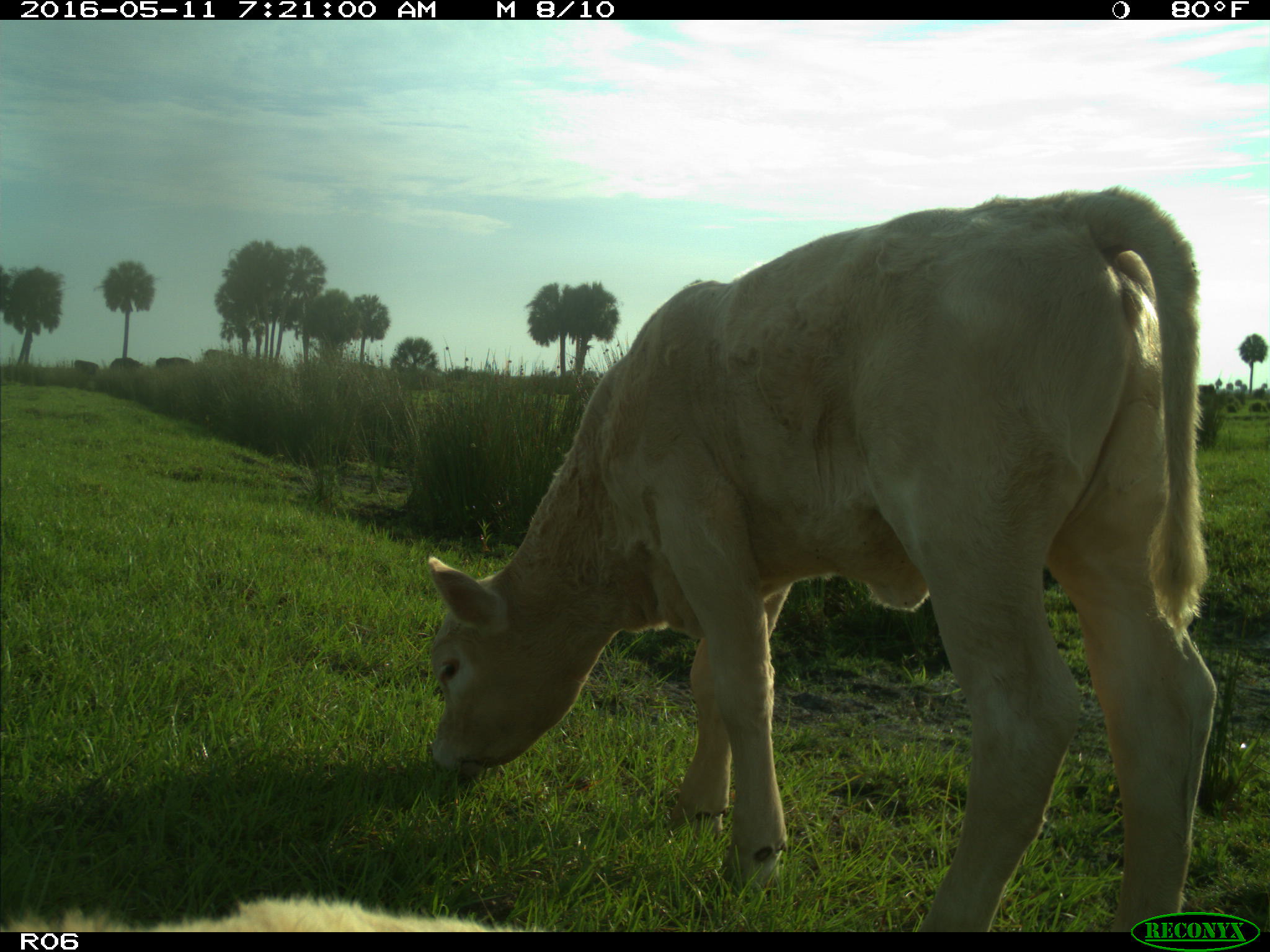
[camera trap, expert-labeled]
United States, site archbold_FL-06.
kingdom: Animalia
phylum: Chordata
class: Mammalia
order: Artiodactyla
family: Bovidae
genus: Bos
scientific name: Bos taurus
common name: domestic cow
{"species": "Bos taurus (domestic cow)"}